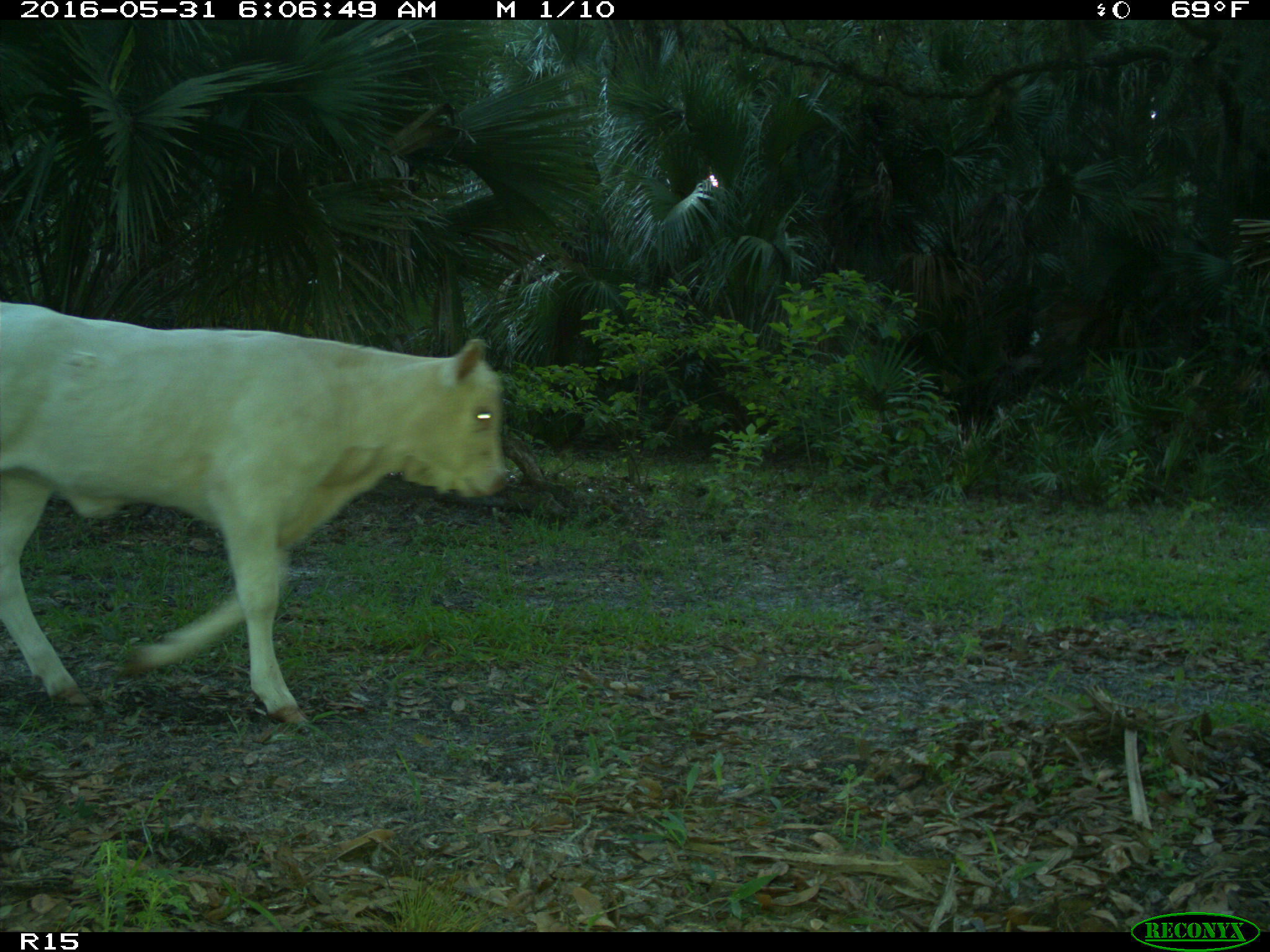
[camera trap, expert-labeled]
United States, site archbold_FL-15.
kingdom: Animalia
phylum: Chordata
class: Mammalia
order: Artiodactyla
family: Bovidae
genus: Bos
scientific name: Bos taurus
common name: domestic cow